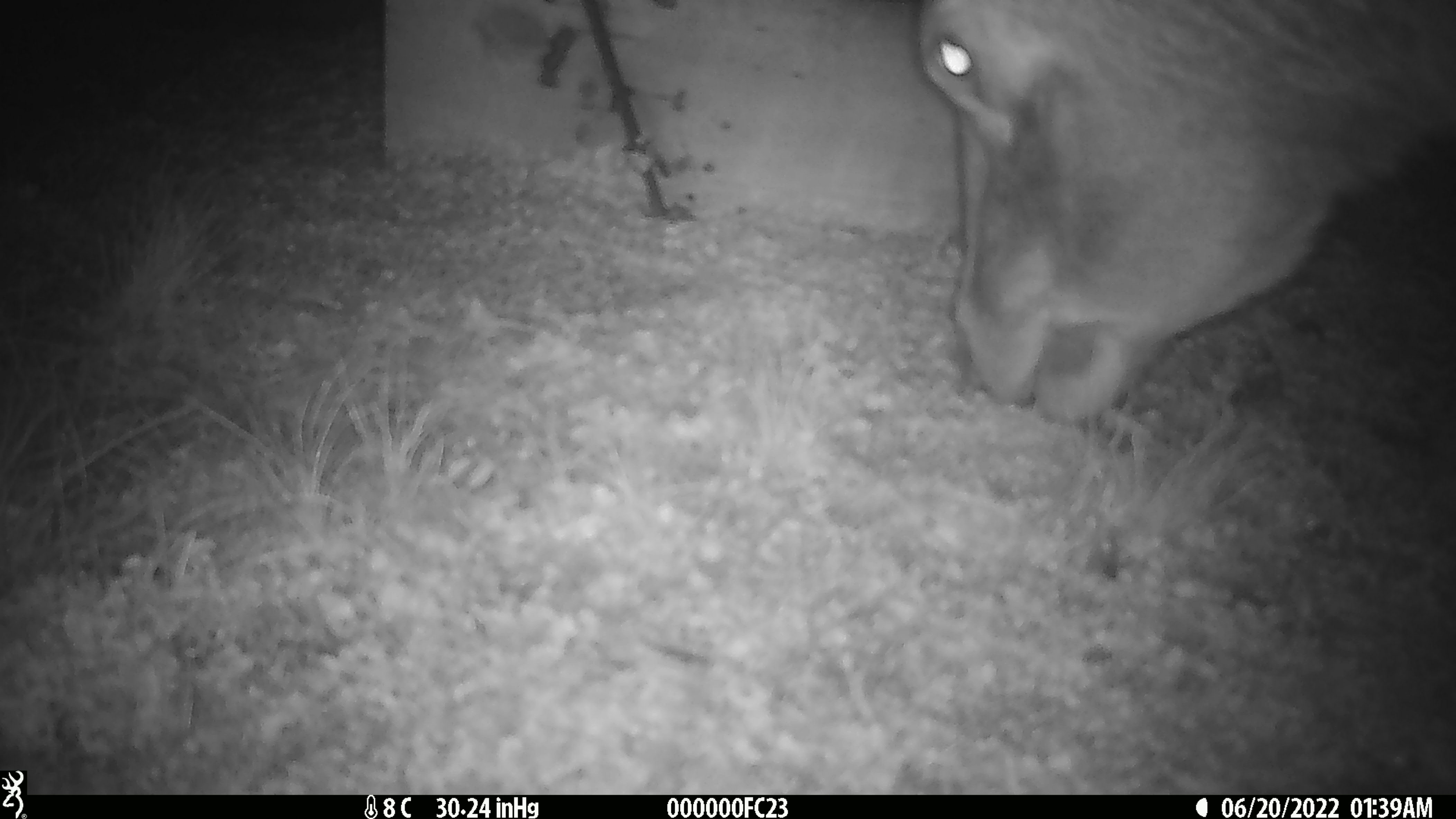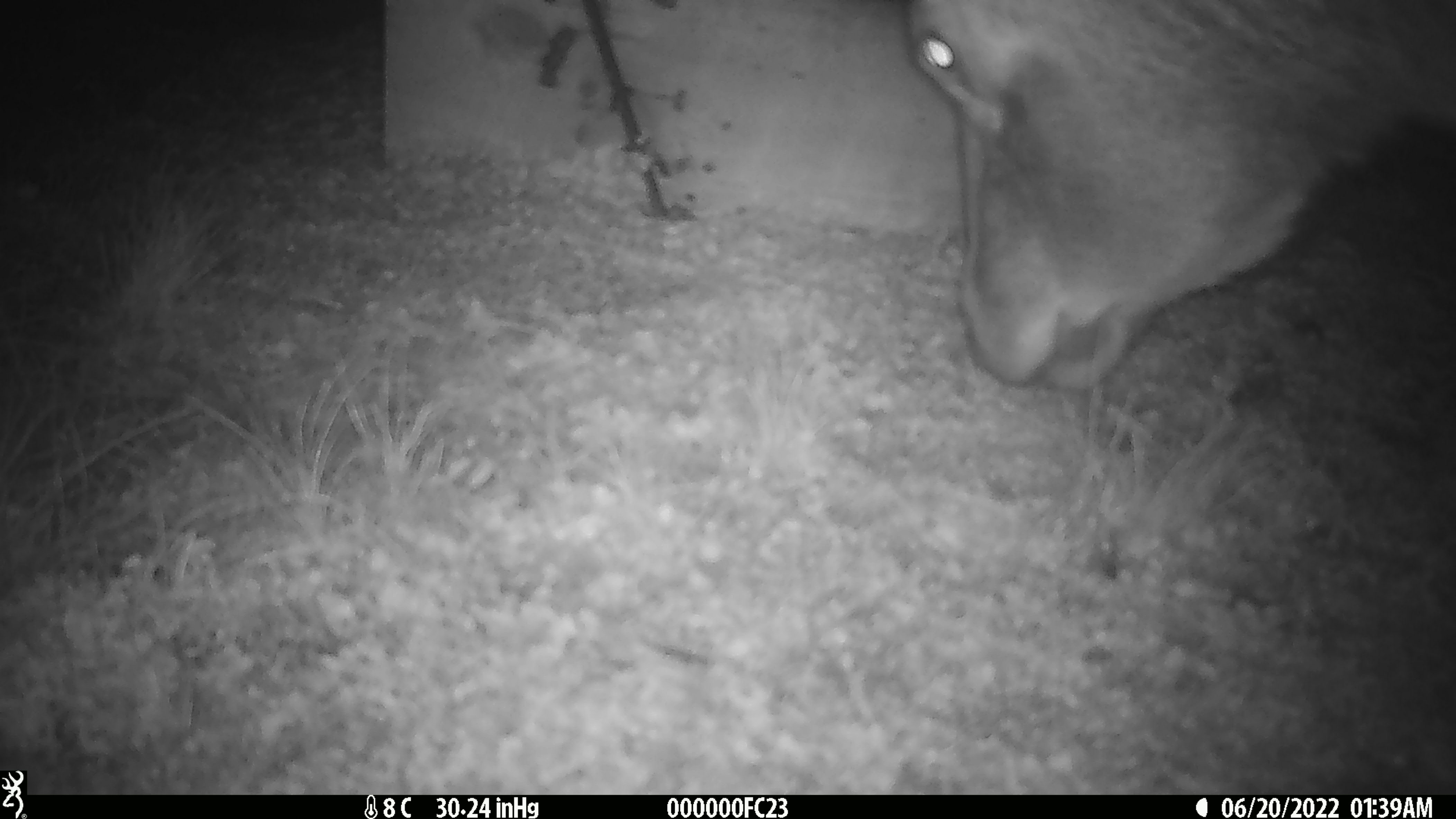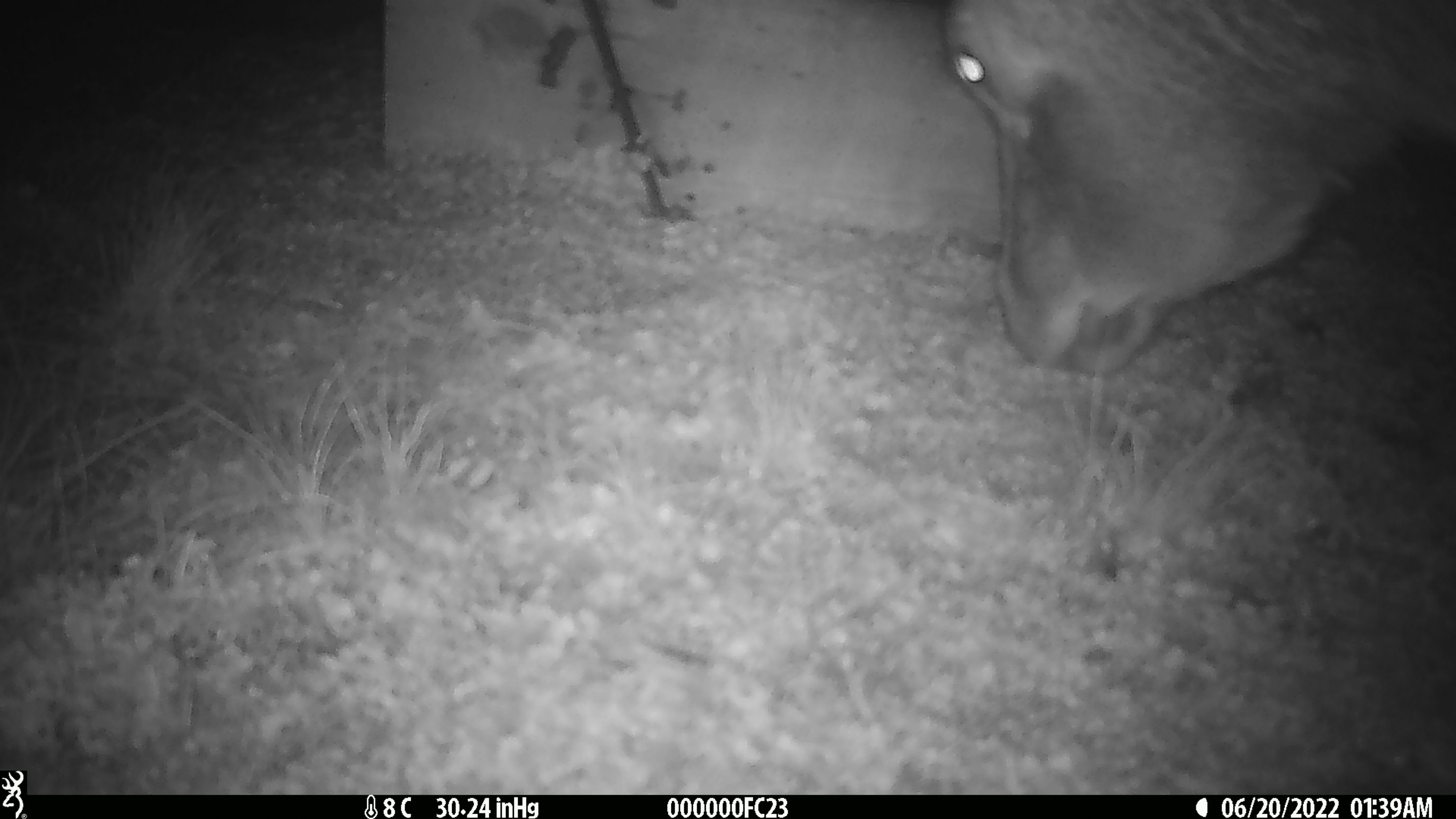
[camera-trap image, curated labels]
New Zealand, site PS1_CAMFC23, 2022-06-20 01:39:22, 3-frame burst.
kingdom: Animalia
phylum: Chordata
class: Mammalia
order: Artiodactyla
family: Cervidae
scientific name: Cervidae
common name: deer